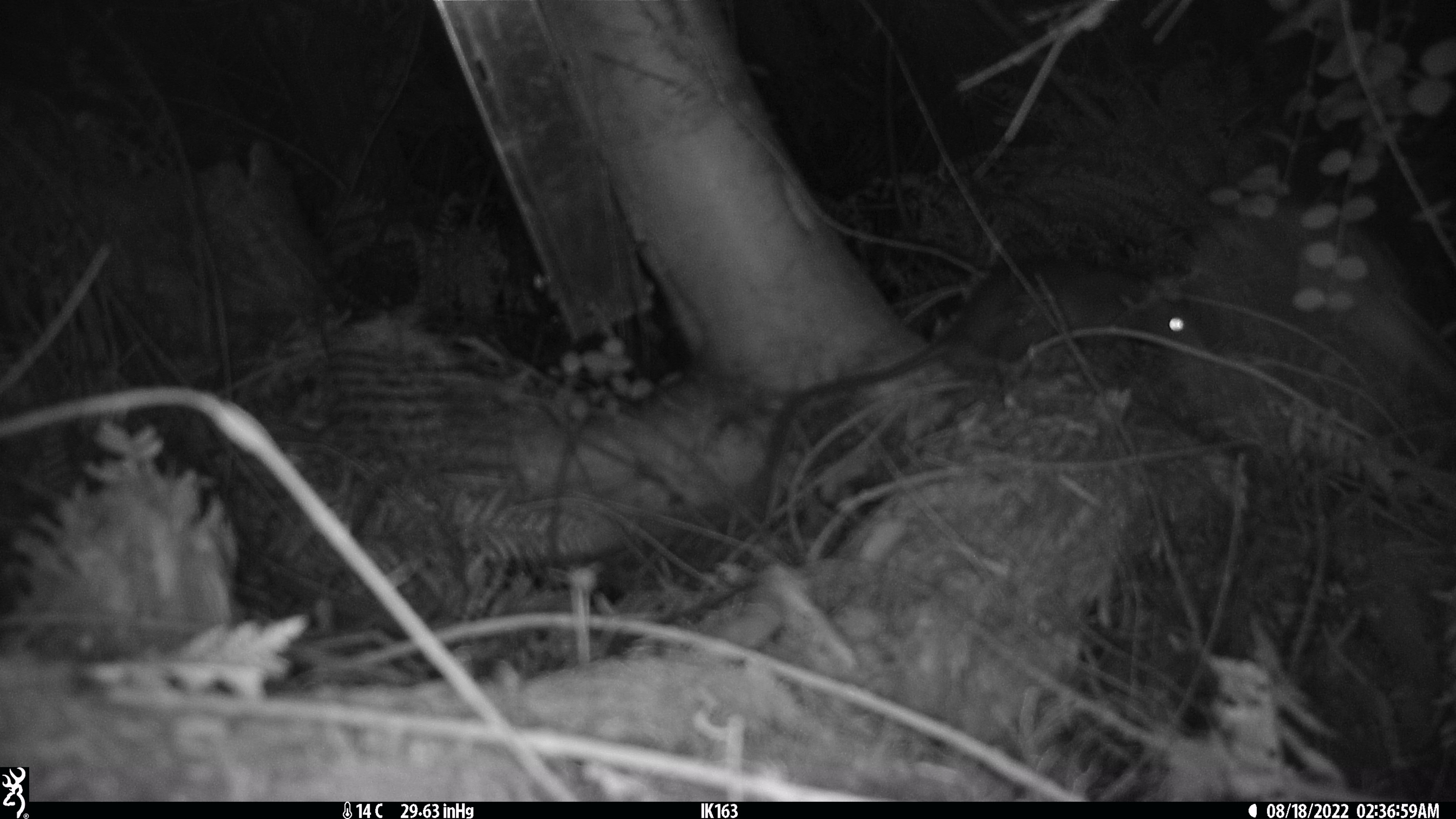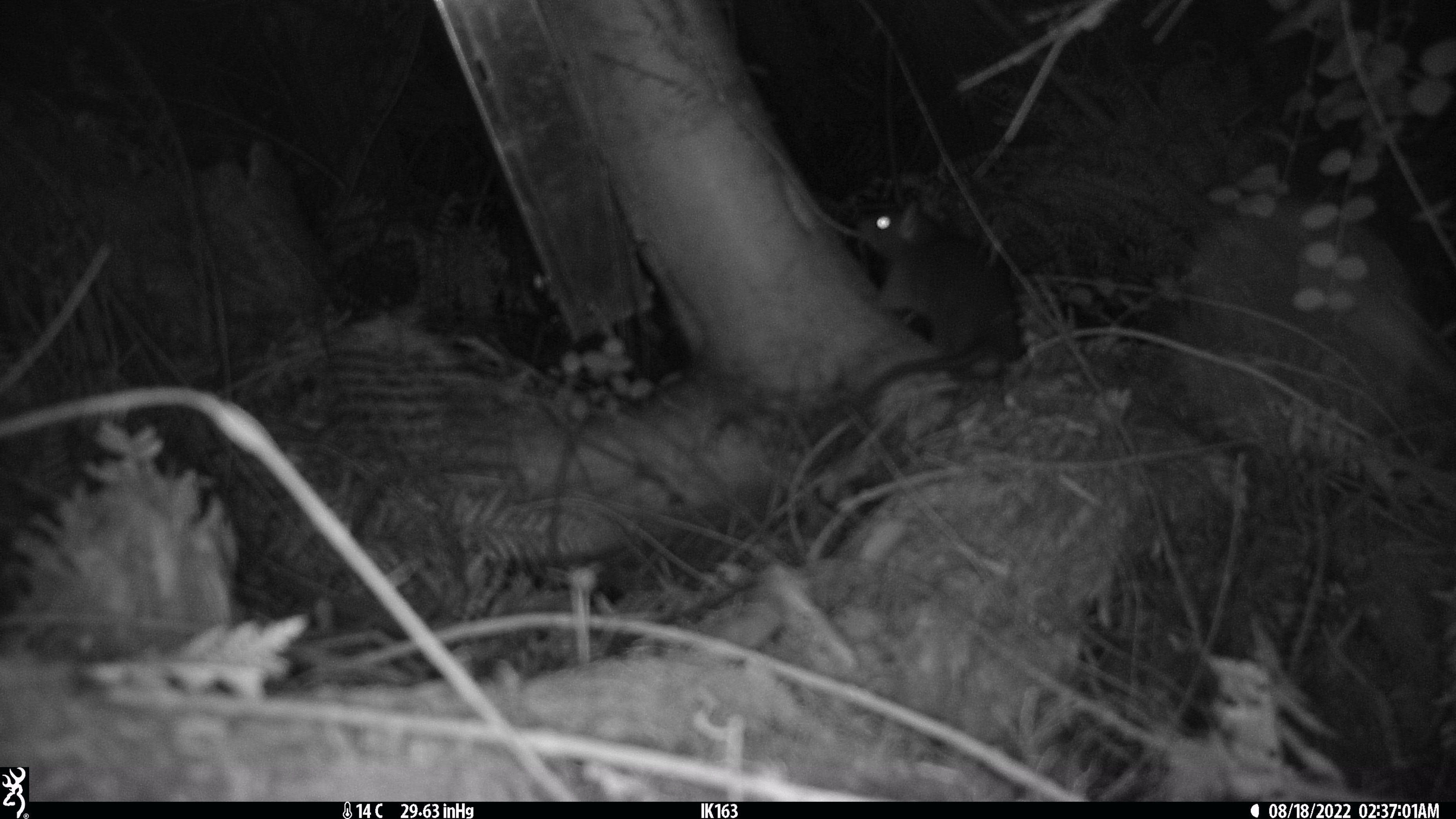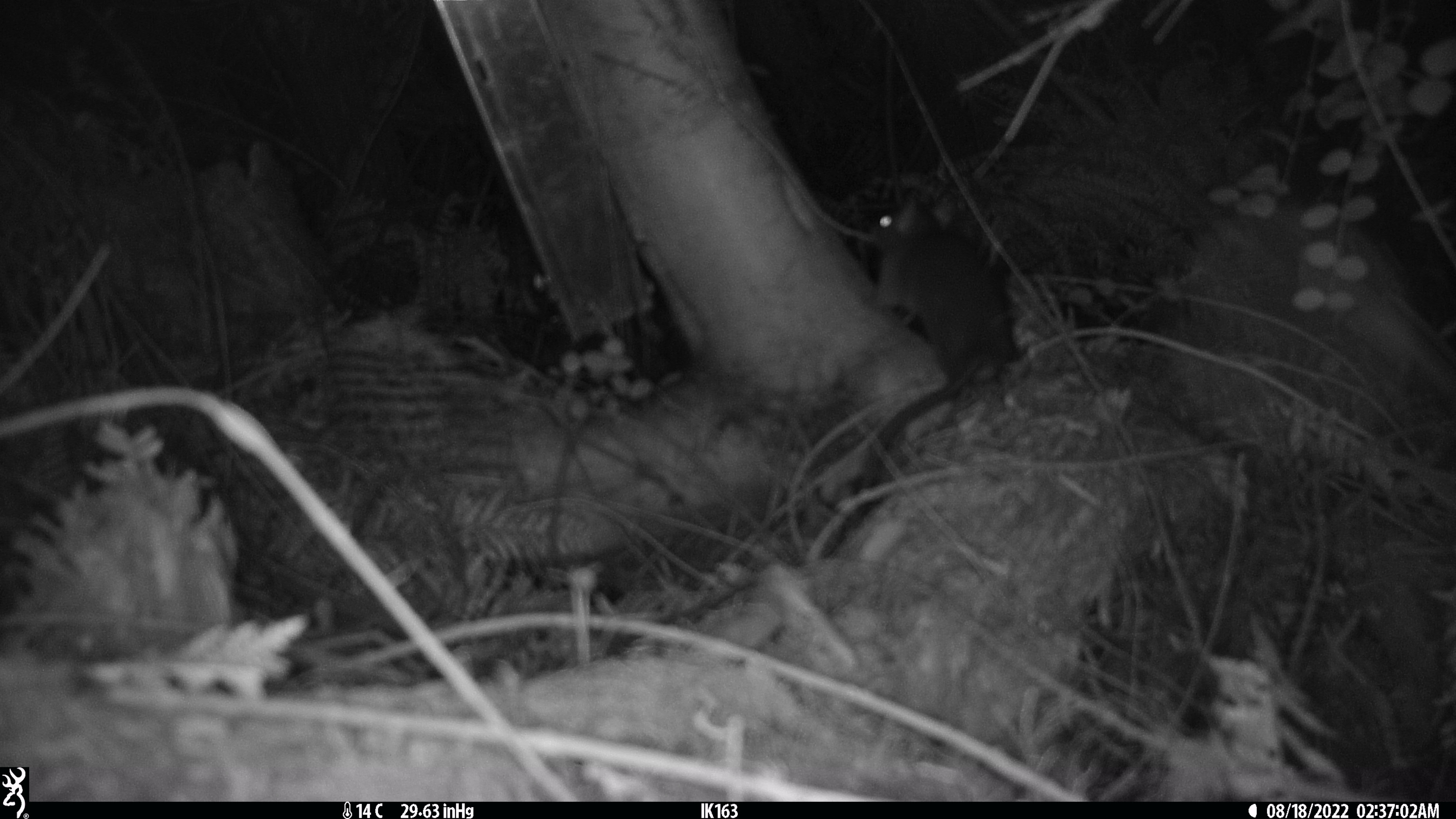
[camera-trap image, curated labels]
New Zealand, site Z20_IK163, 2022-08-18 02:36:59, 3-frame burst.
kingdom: Animalia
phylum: Chordata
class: Mammalia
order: Rodentia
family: Muridae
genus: Rattus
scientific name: Rattus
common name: rat